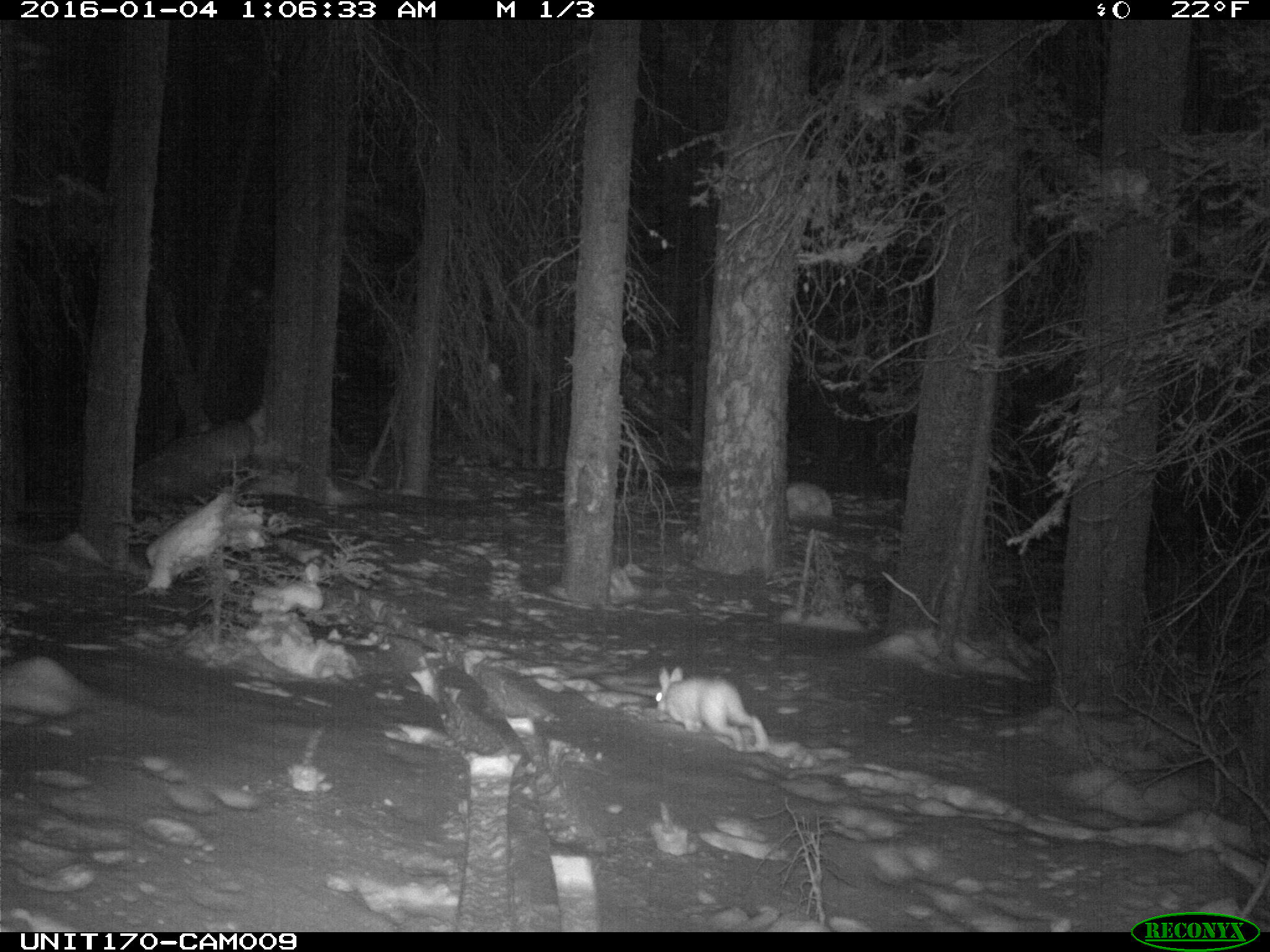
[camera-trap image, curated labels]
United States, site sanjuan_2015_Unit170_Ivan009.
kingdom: Animalia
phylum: Chordata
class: Mammalia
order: Lagomorpha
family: Leporidae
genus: Lepus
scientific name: Lepus americanus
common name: snowshoe hare